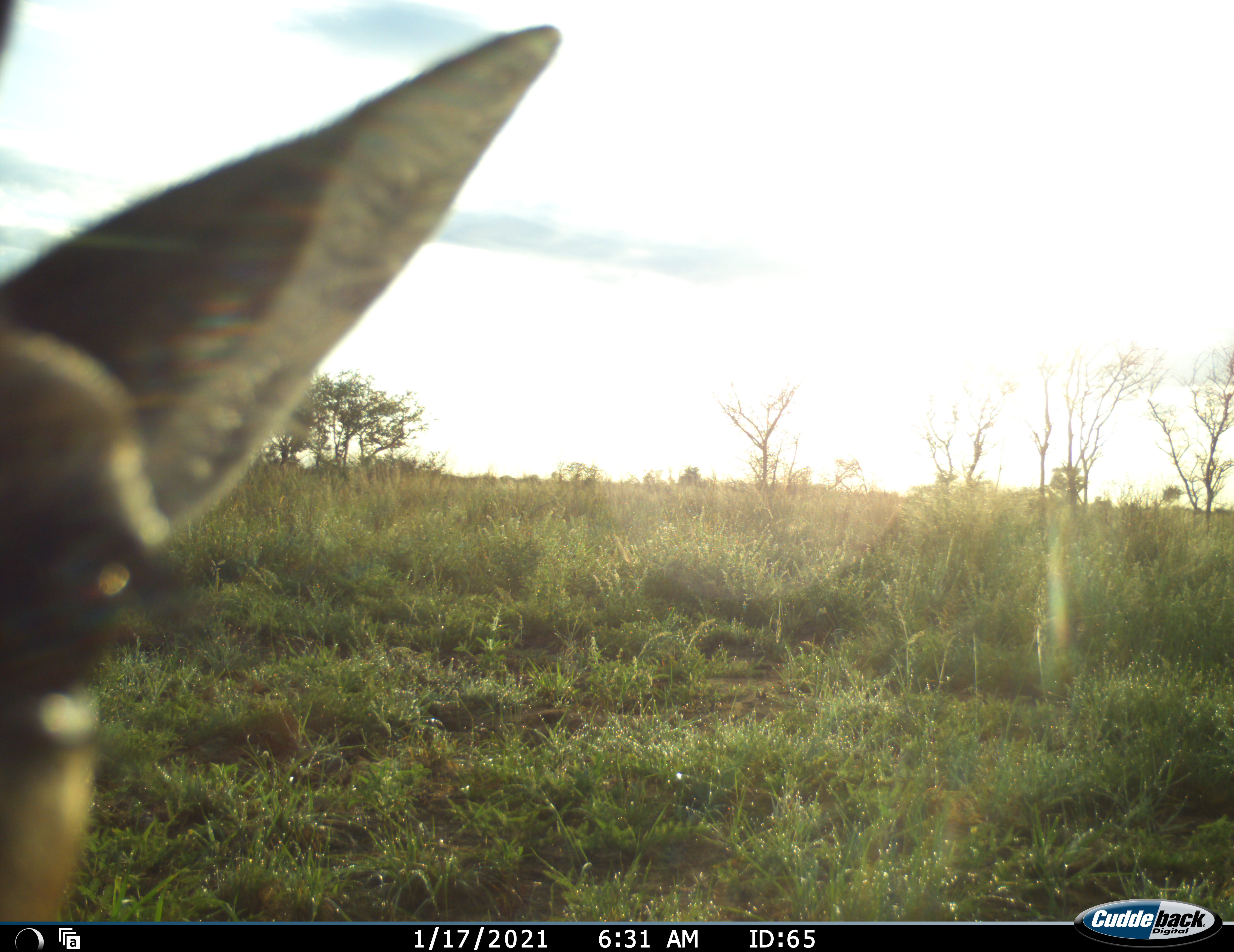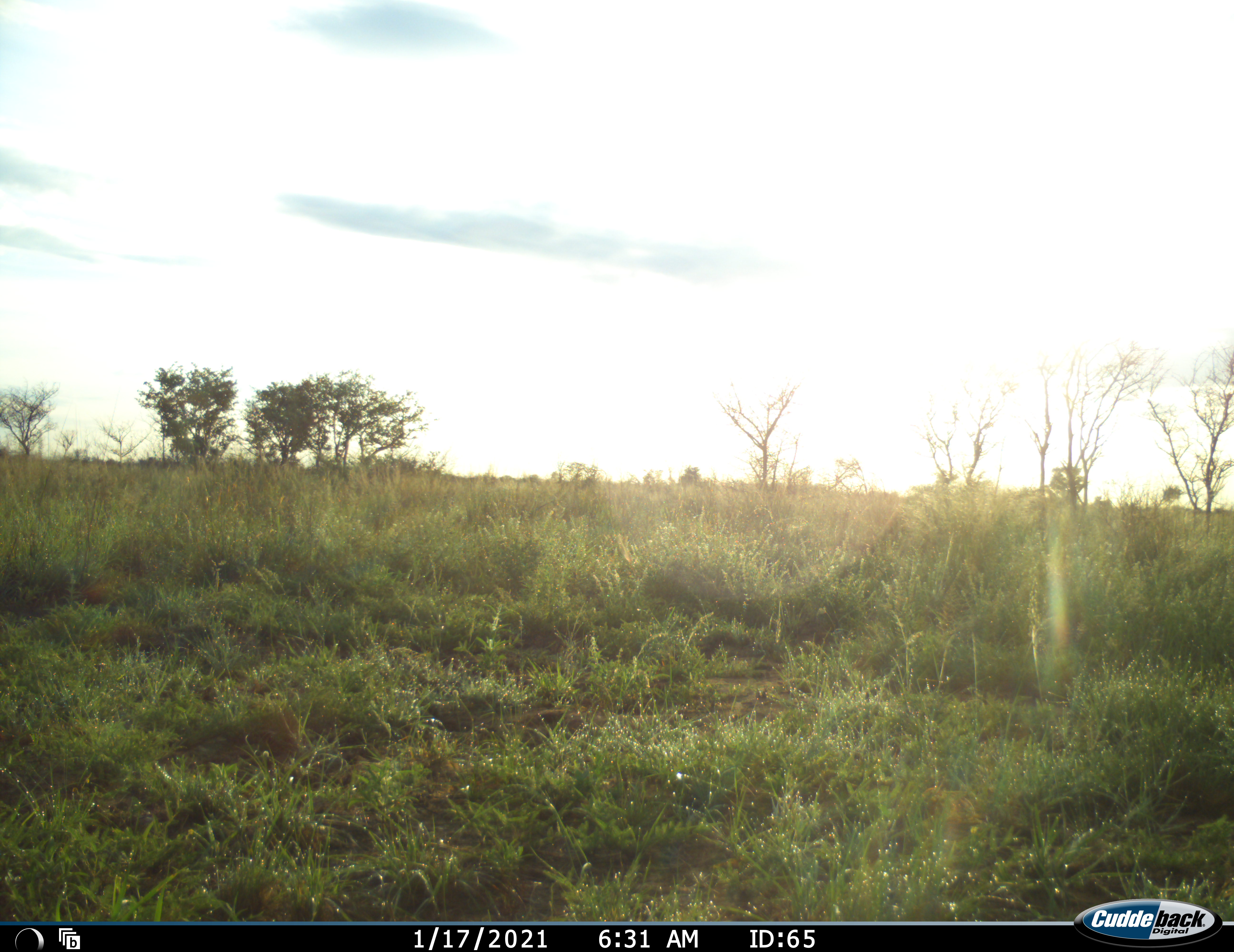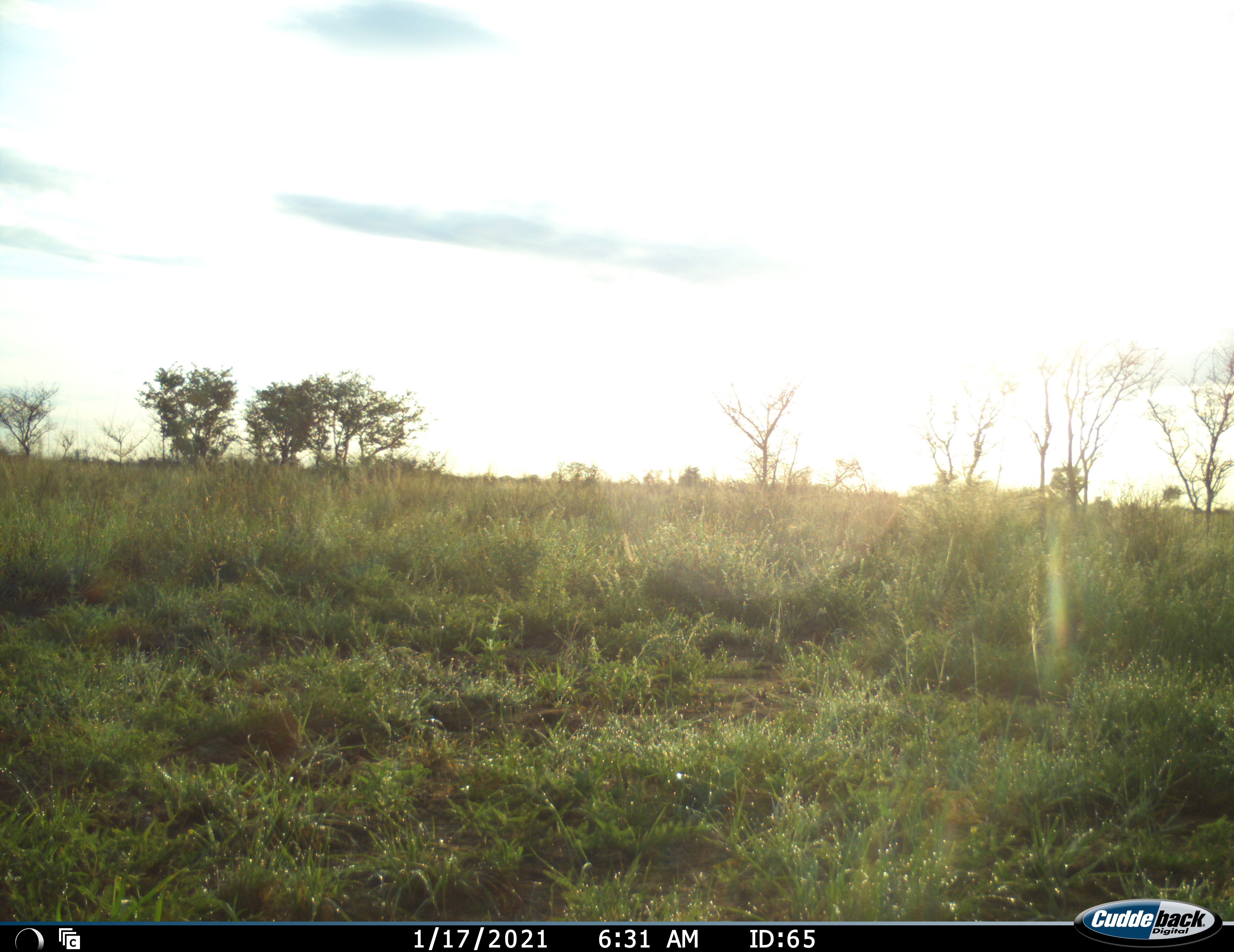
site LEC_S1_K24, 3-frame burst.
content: unidentified animal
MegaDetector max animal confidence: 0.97